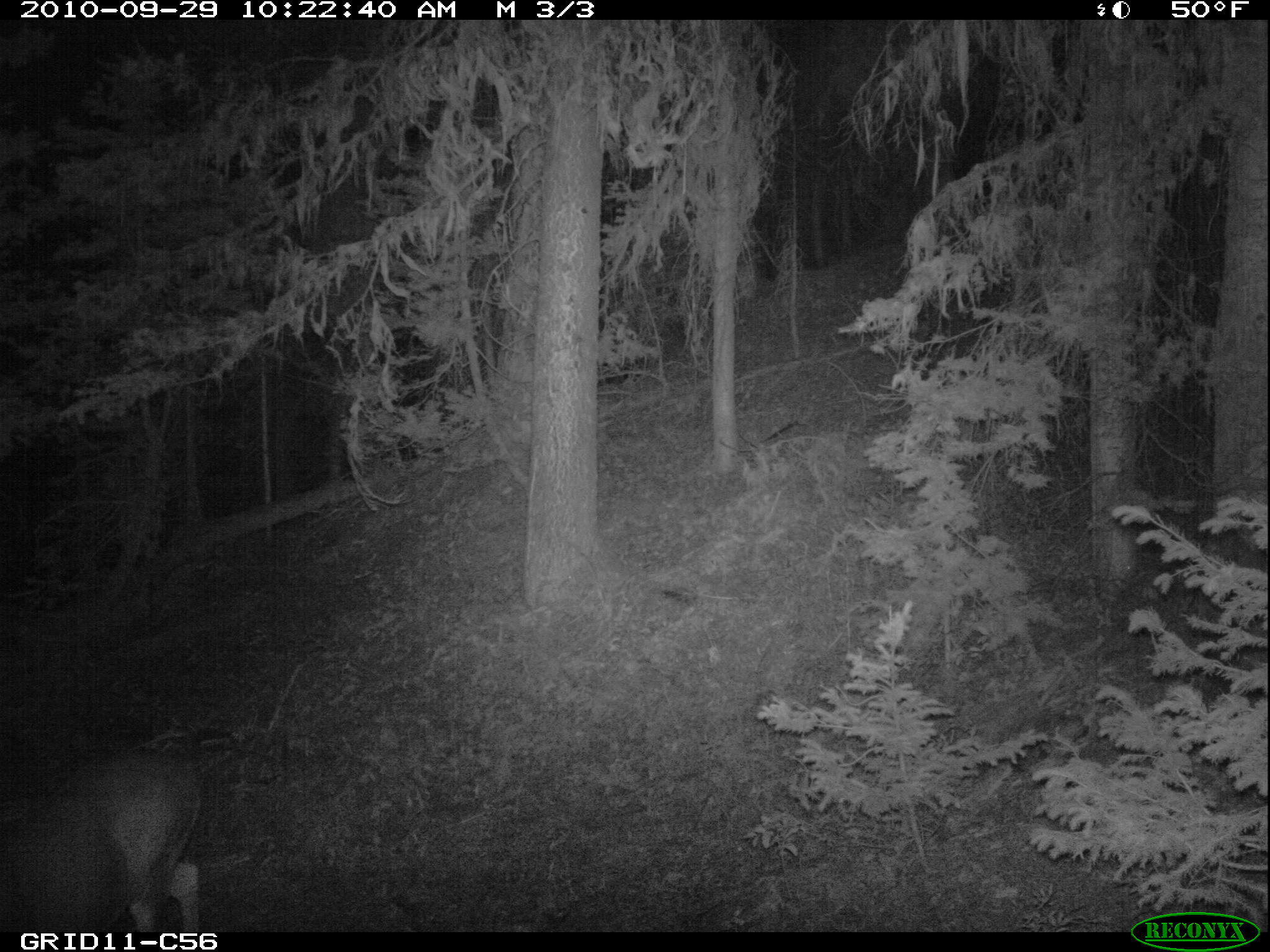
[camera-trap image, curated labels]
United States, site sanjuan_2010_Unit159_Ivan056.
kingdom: Animalia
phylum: Chordata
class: Mammalia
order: Artiodactyla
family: Cervidae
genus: Odocoileus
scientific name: Odocoileus hemionus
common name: mule deer